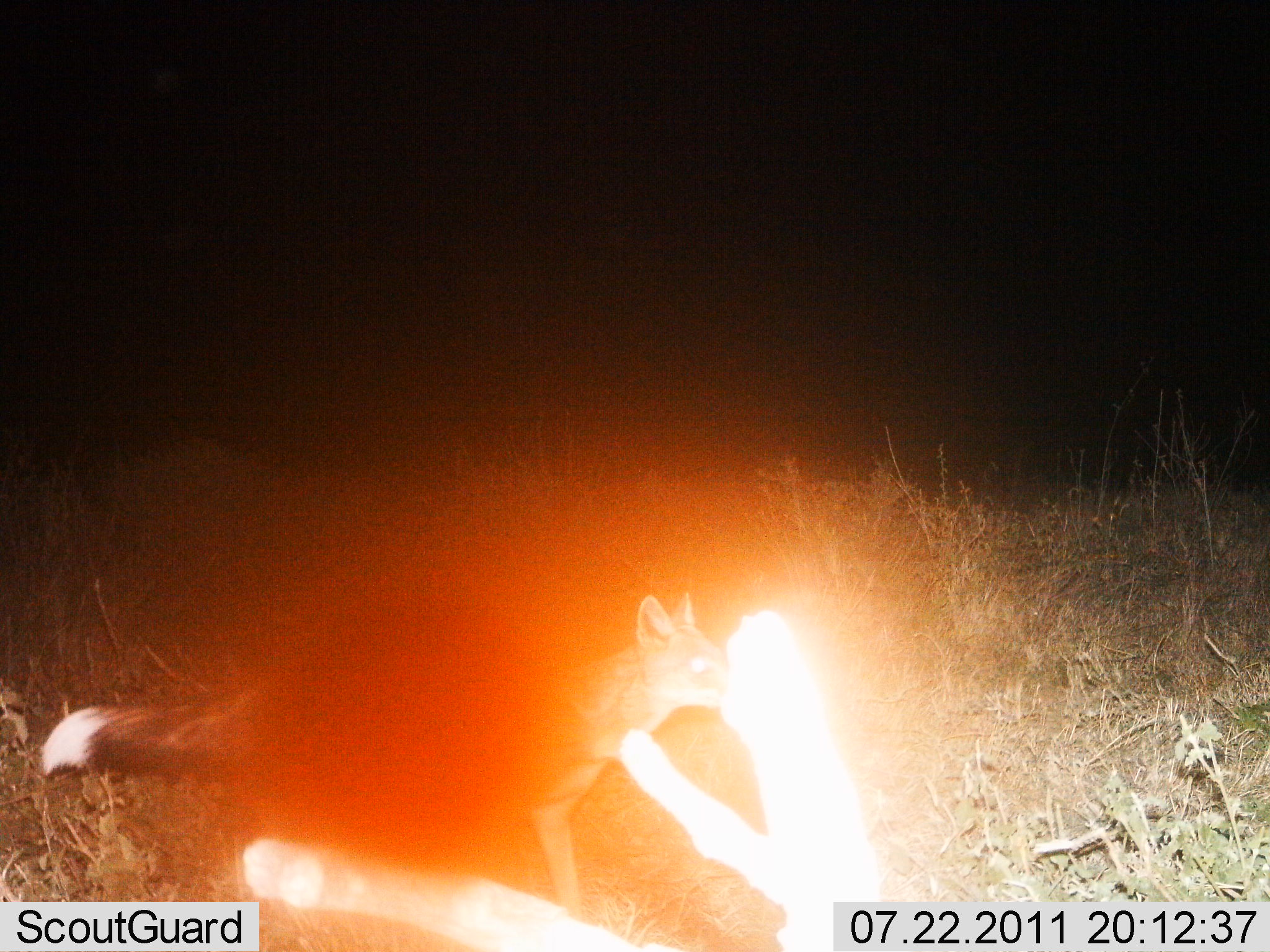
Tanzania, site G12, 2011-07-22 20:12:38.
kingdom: Animalia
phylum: Chordata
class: Mammalia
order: Carnivora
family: Canidae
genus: Lupulella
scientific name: Lupulella mesomelas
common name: black-backed jackal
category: jackal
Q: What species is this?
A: Jackal (black-backed jackal) (Lupulella mesomelas).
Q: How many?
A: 1.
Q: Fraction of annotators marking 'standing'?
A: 36%.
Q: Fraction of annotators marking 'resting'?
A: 0%.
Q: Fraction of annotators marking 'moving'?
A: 73%.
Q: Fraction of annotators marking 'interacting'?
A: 0%.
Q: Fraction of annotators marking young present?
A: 0%.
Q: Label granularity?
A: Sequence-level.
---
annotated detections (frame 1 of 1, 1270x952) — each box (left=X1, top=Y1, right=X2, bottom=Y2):
animal: (left=39, top=585, right=730, bottom=928)